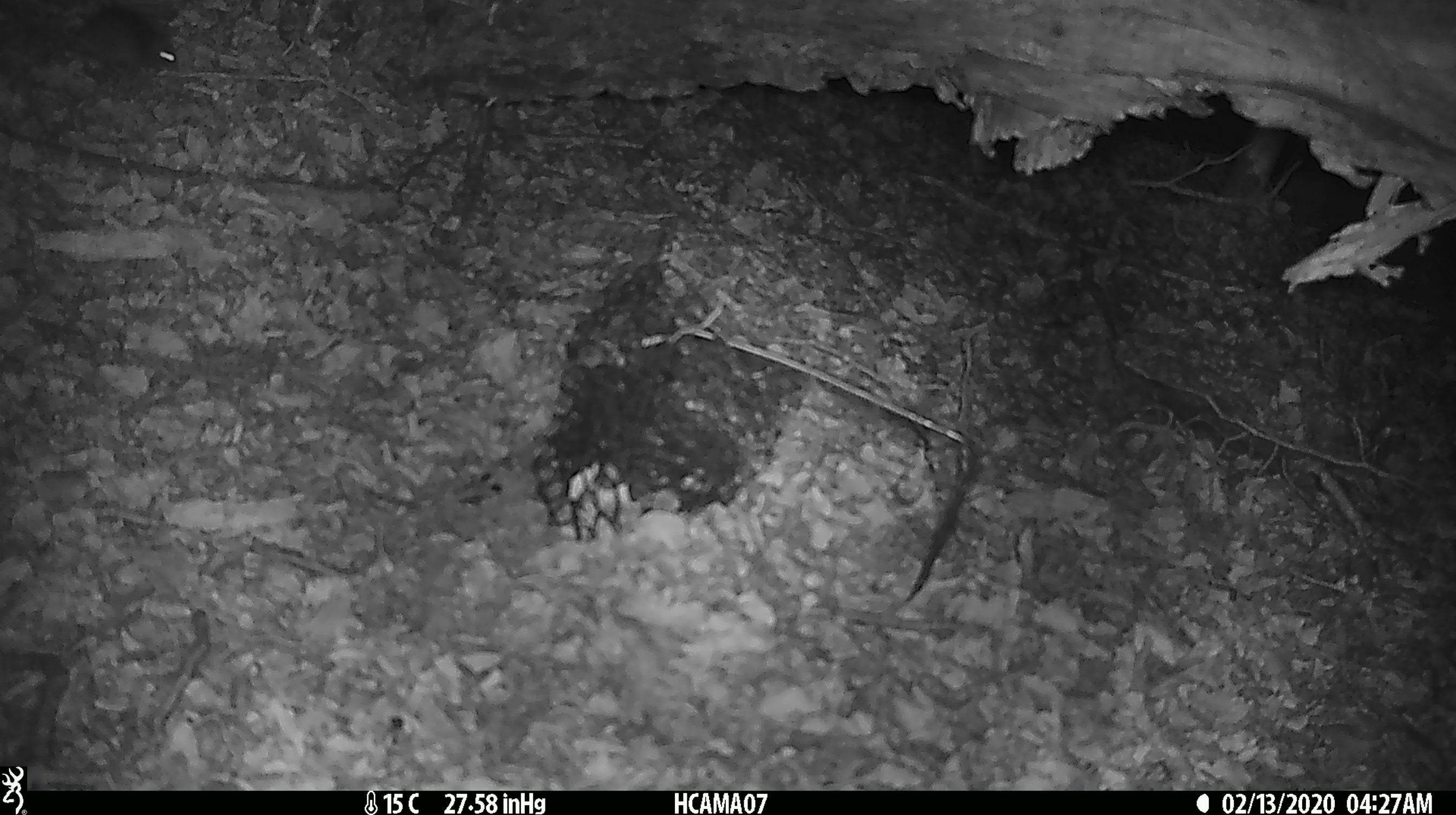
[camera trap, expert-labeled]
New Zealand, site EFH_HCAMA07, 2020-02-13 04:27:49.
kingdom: Animalia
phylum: Chordata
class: Mammalia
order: Rodentia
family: Muridae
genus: Mus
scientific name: Mus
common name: mouse